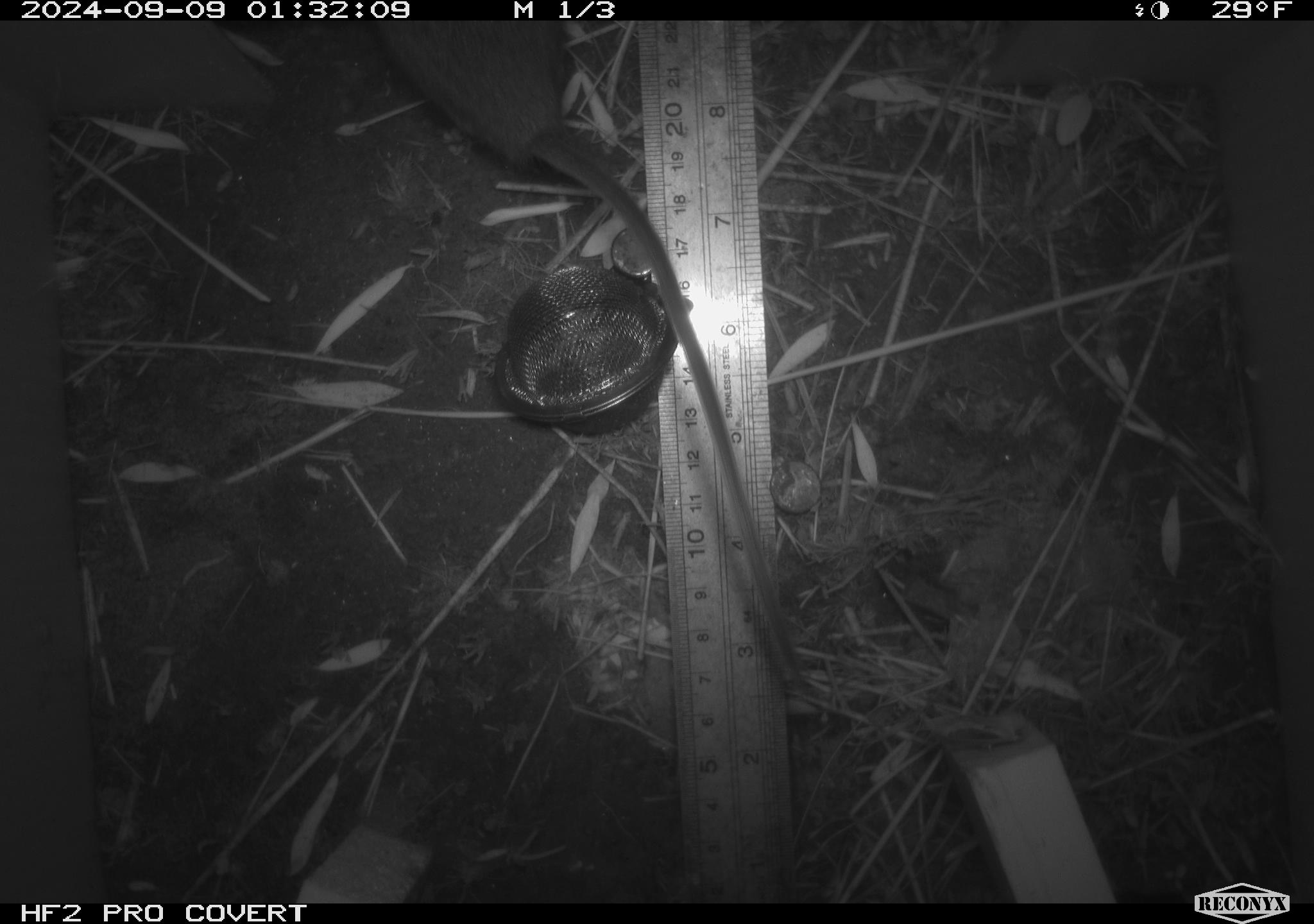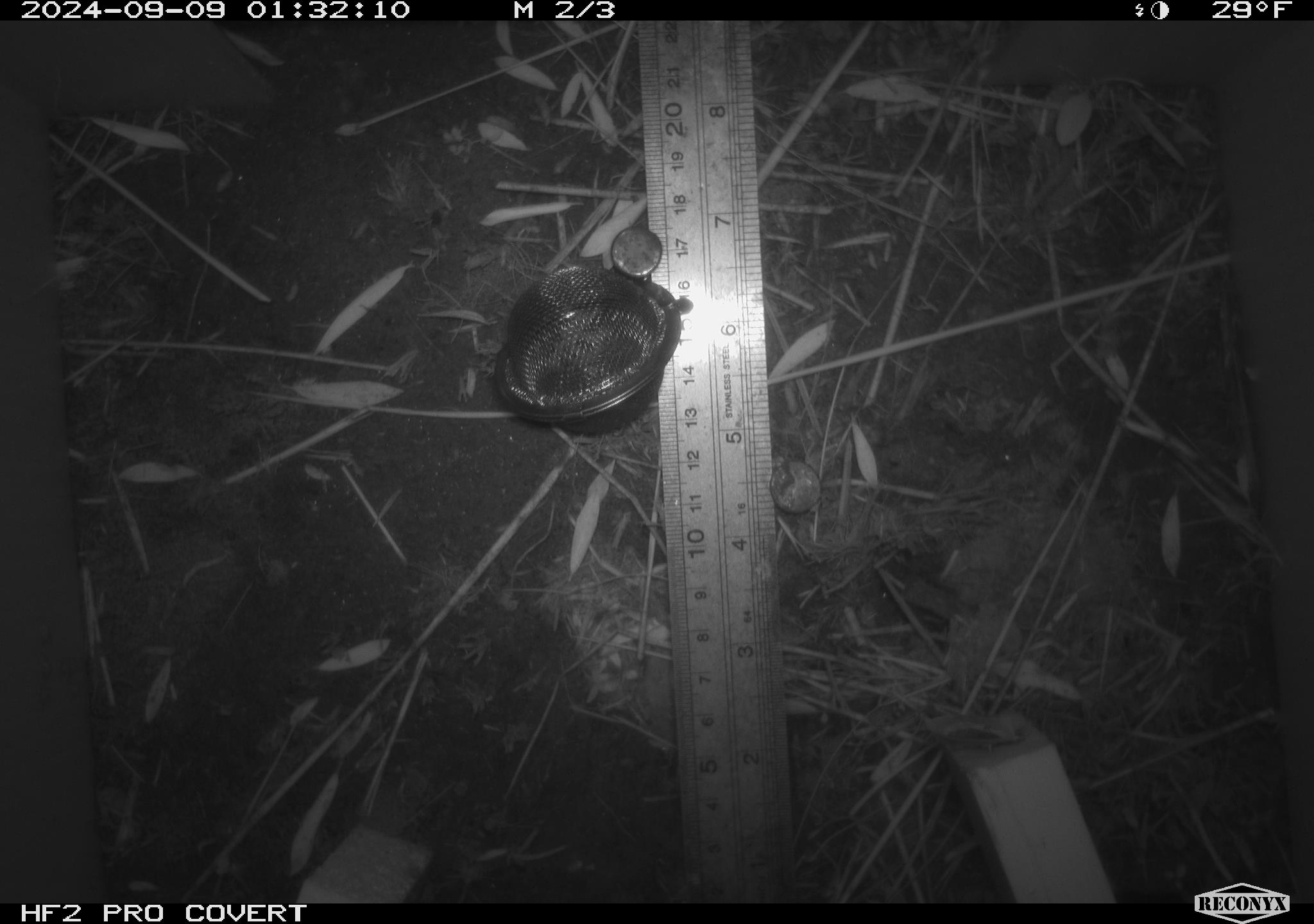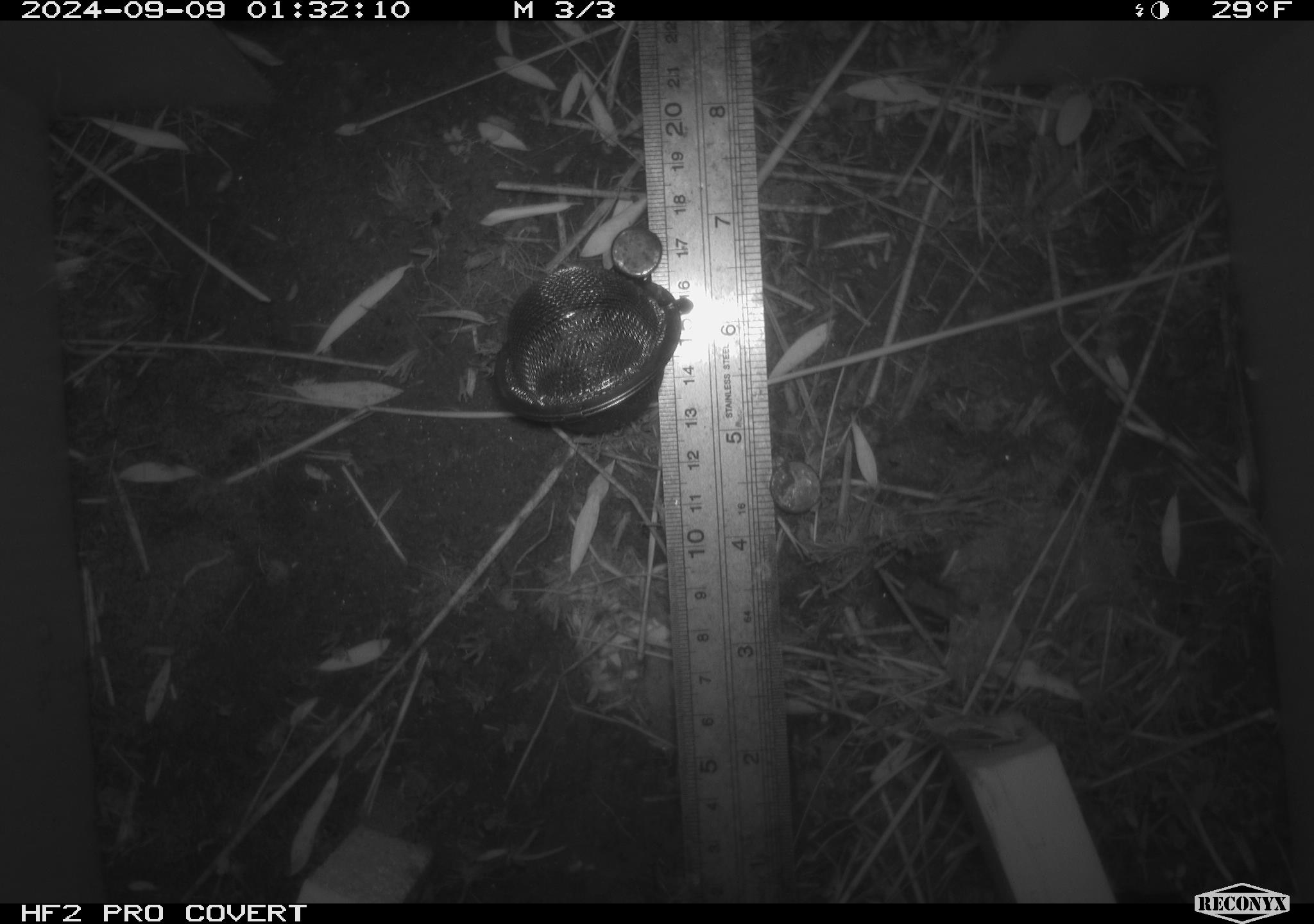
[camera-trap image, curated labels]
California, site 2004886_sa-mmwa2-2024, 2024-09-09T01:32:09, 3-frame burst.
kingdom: Animalia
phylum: Chordata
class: Mammalia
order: Rodentia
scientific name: Rodentia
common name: mouse species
Mouse species (Rodentia).